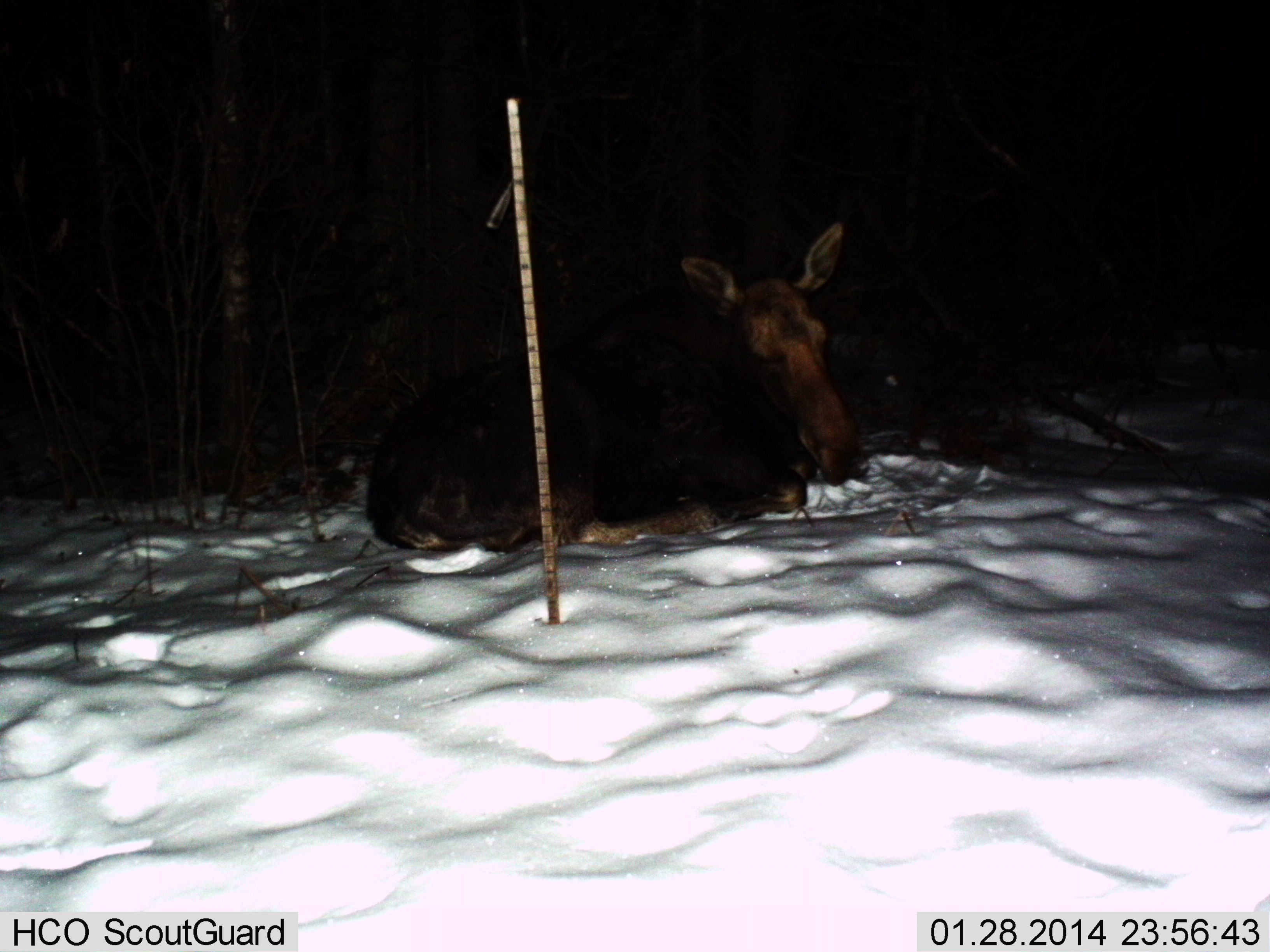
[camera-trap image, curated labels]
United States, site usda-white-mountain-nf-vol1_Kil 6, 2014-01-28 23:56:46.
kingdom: Animalia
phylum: Chordata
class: Mammalia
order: Artiodactyla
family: Cervidae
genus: Alces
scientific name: Alces alces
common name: moose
Moose (Alces alces).